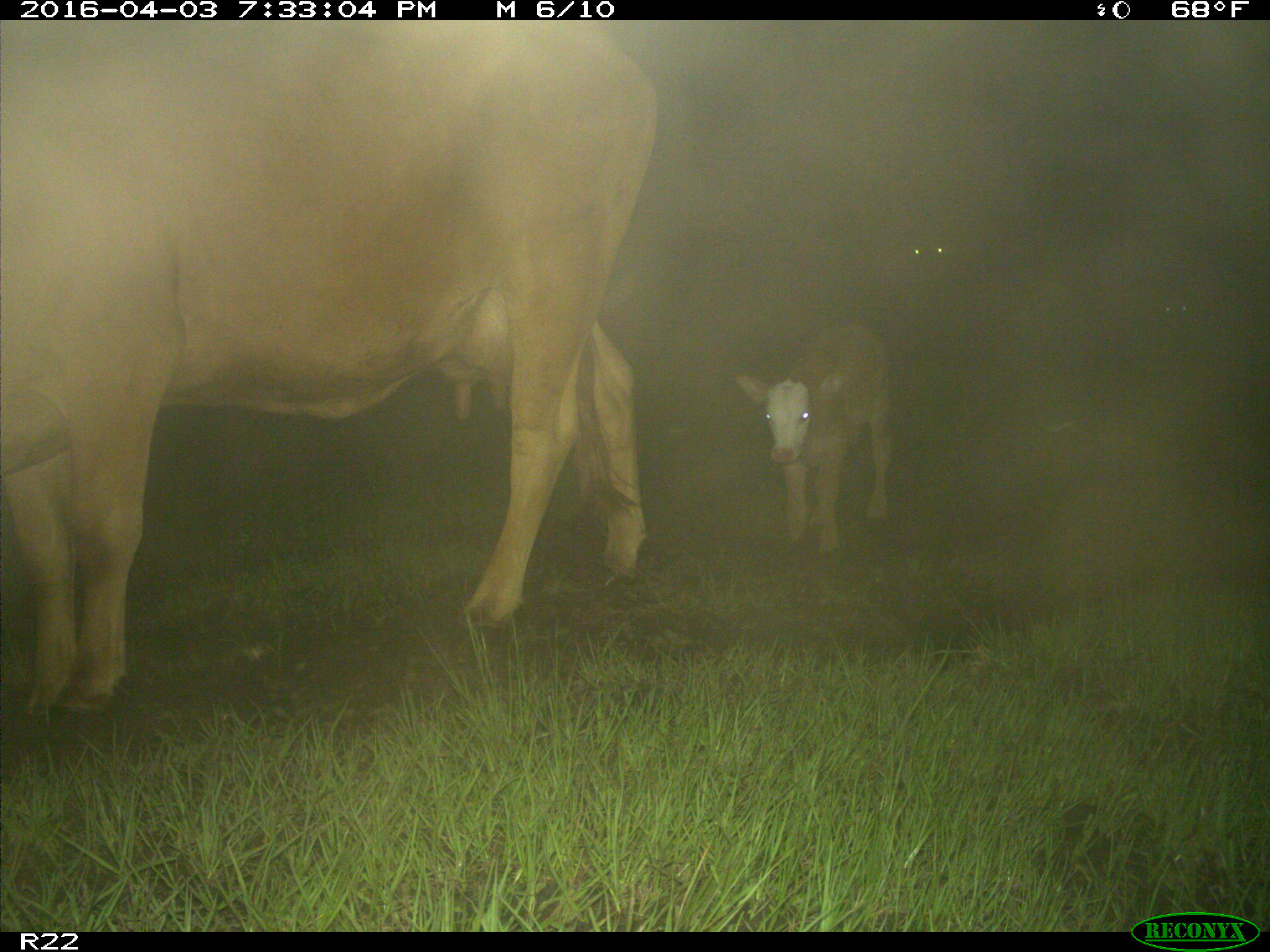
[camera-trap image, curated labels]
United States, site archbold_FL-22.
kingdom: Animalia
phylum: Chordata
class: Mammalia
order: Artiodactyla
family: Bovidae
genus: Bos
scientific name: Bos taurus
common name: domestic cow